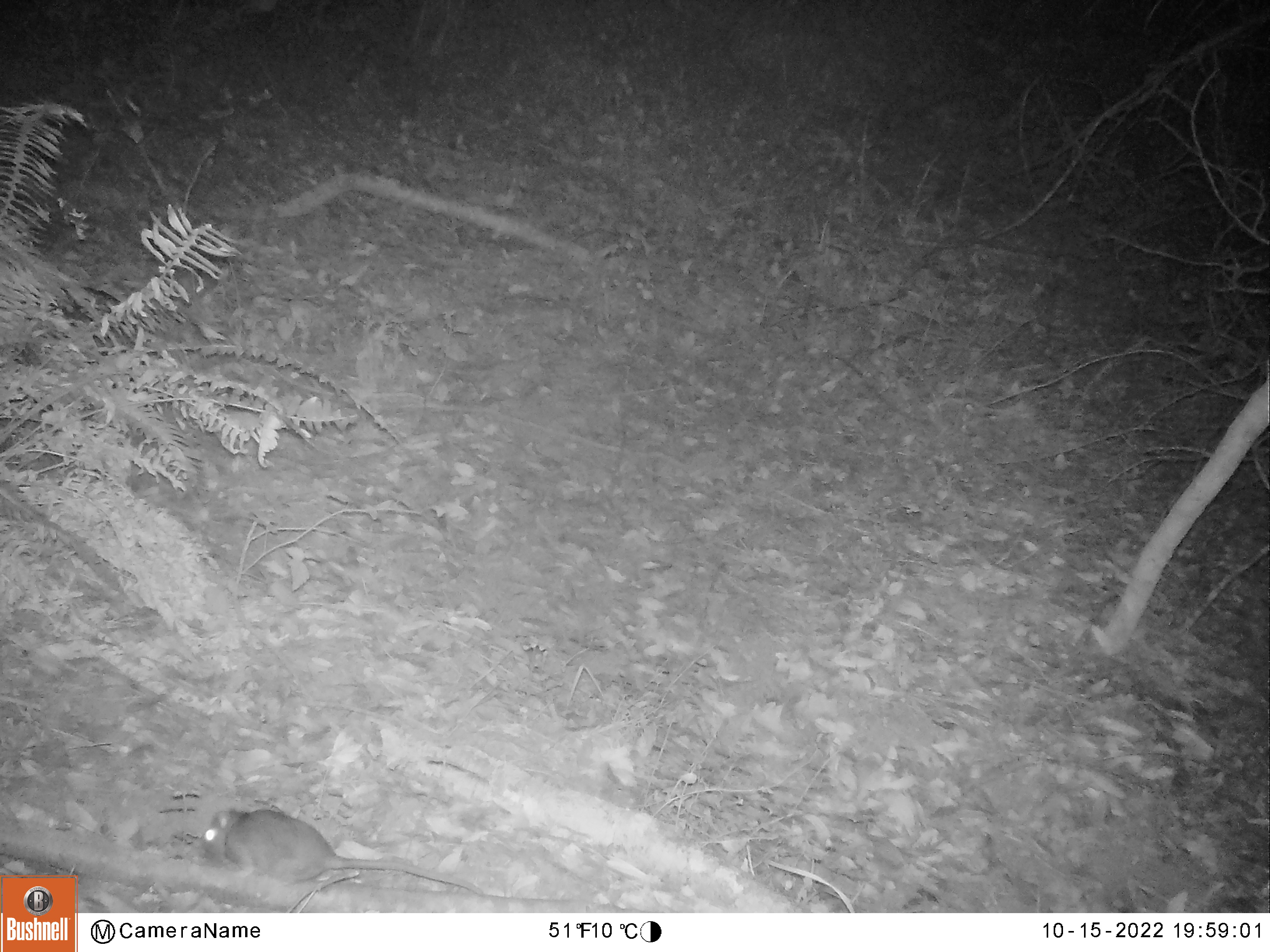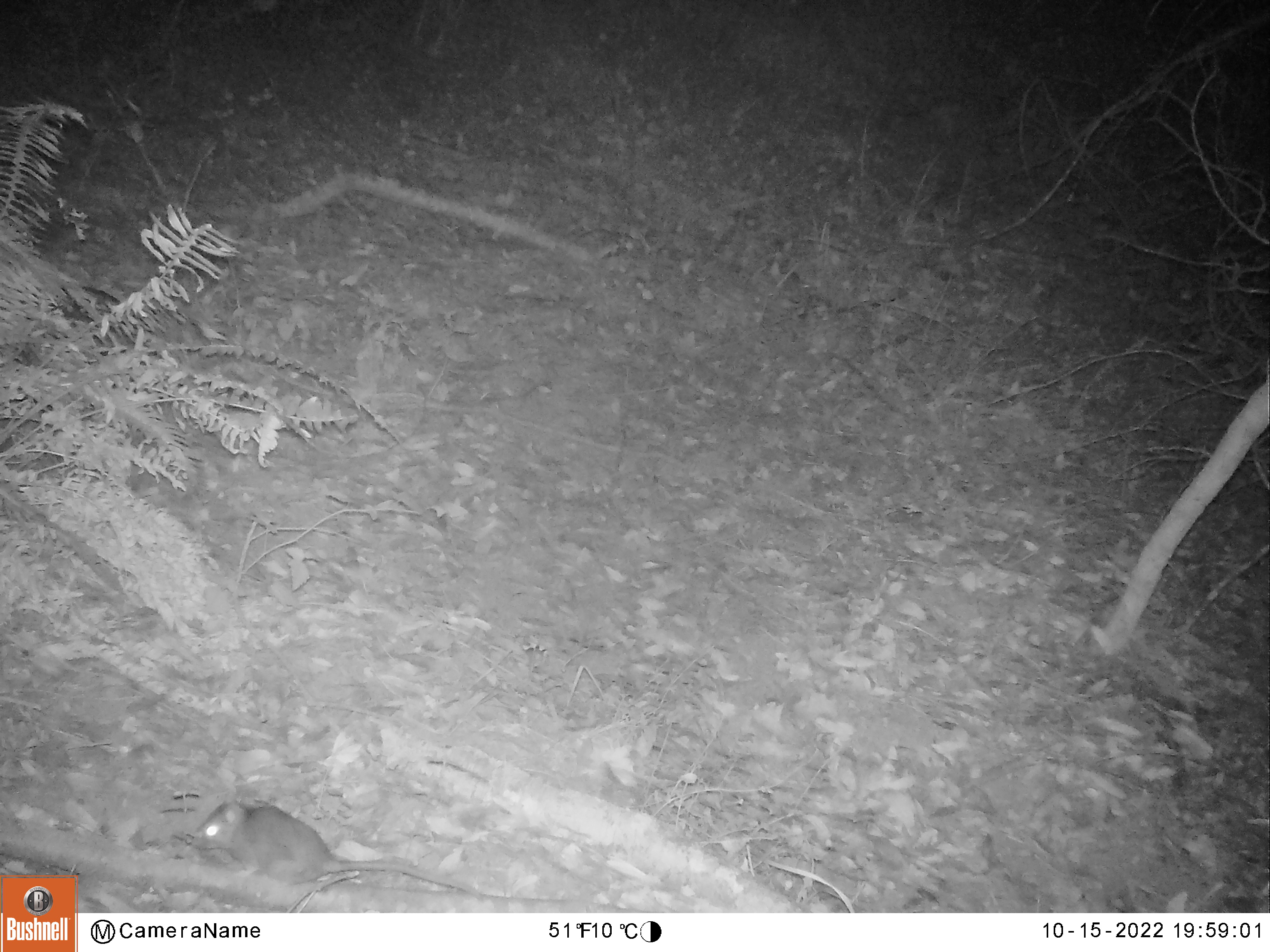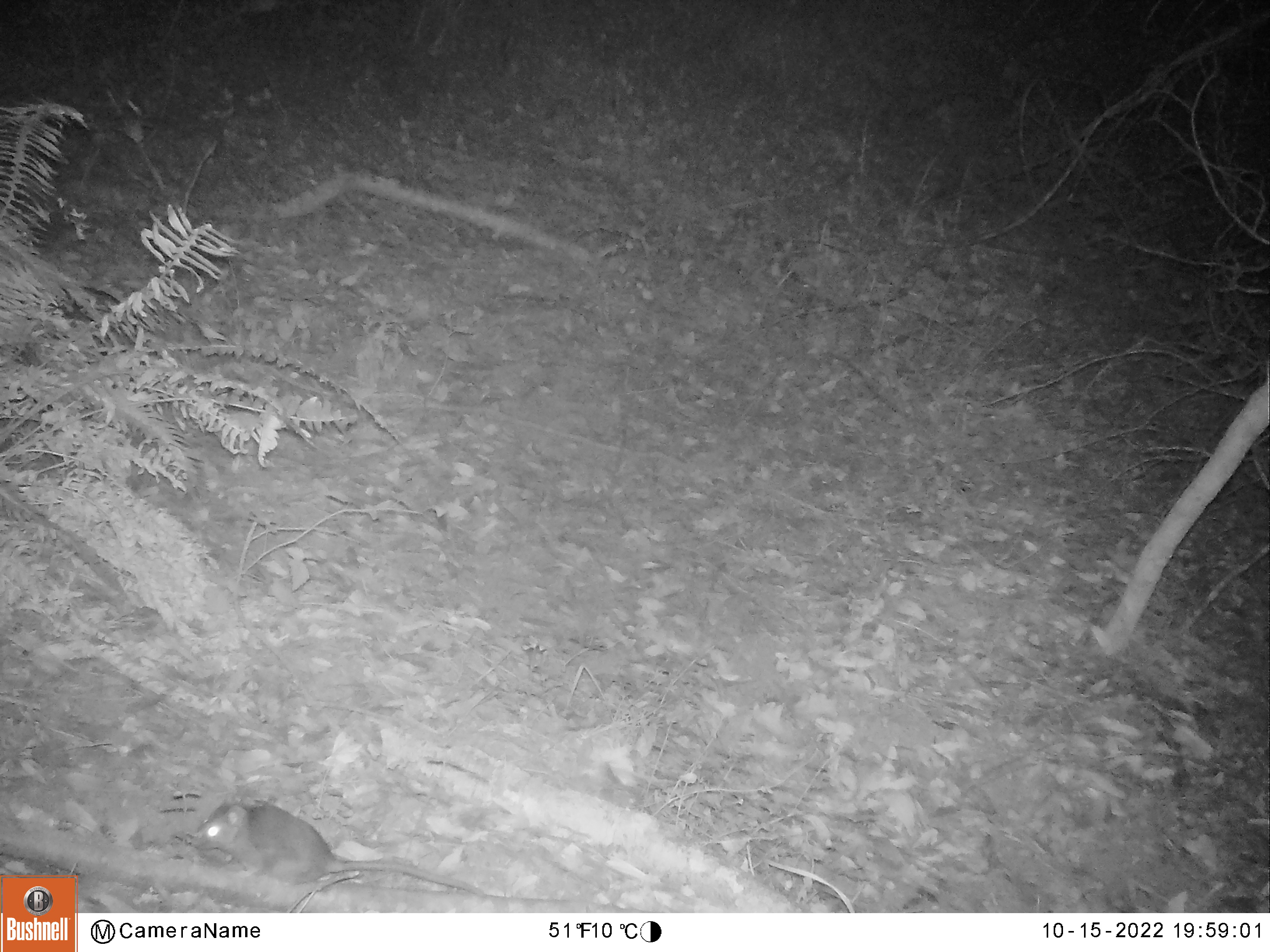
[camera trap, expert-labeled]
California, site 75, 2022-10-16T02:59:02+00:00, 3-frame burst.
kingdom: Animalia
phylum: Chordata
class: Mammalia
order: Rodentia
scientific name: Rodentia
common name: mouse or rat